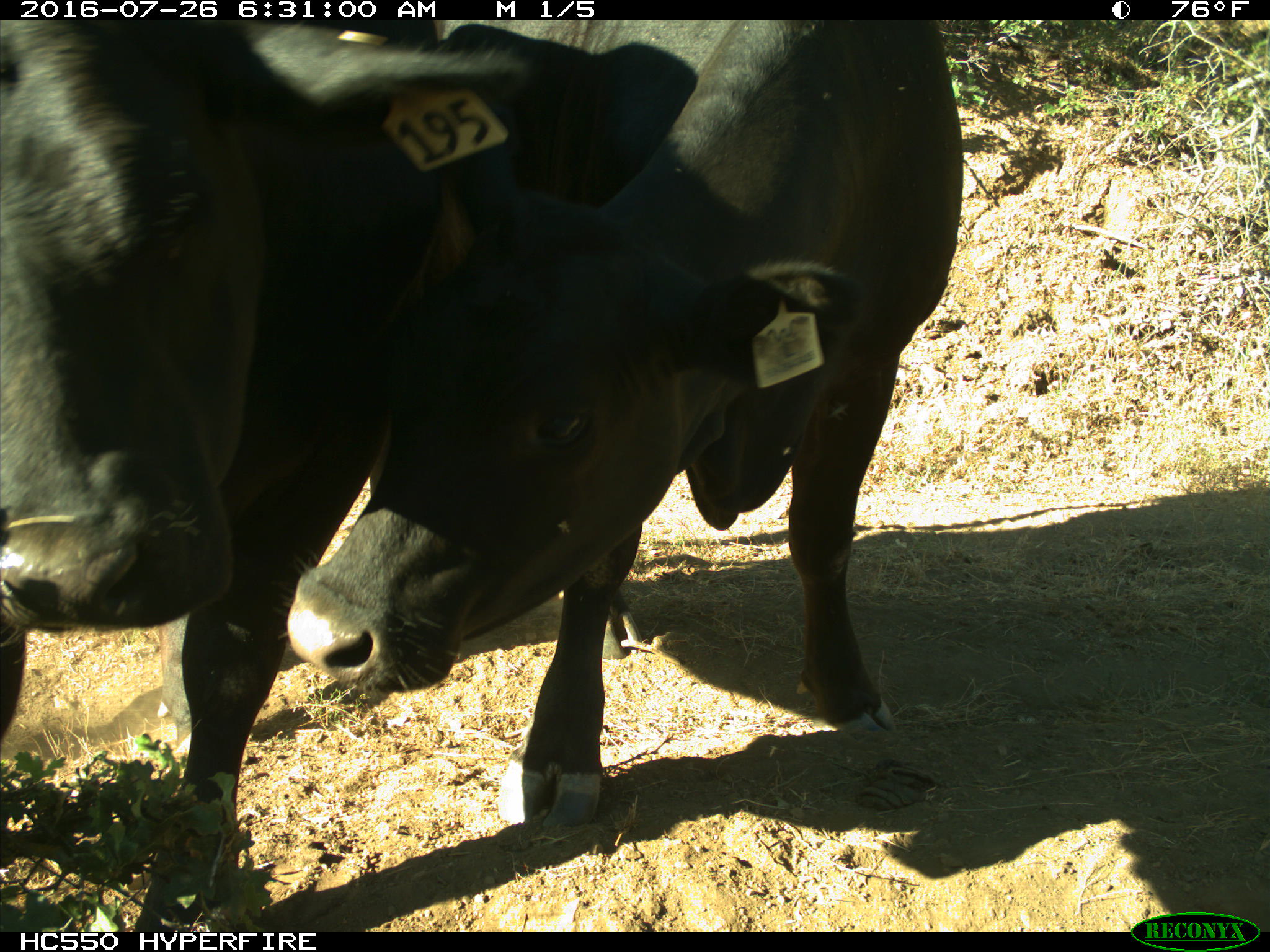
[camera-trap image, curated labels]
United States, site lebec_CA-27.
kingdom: Animalia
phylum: Chordata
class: Mammalia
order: Artiodactyla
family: Bovidae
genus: Bos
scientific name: Bos taurus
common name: domestic cow